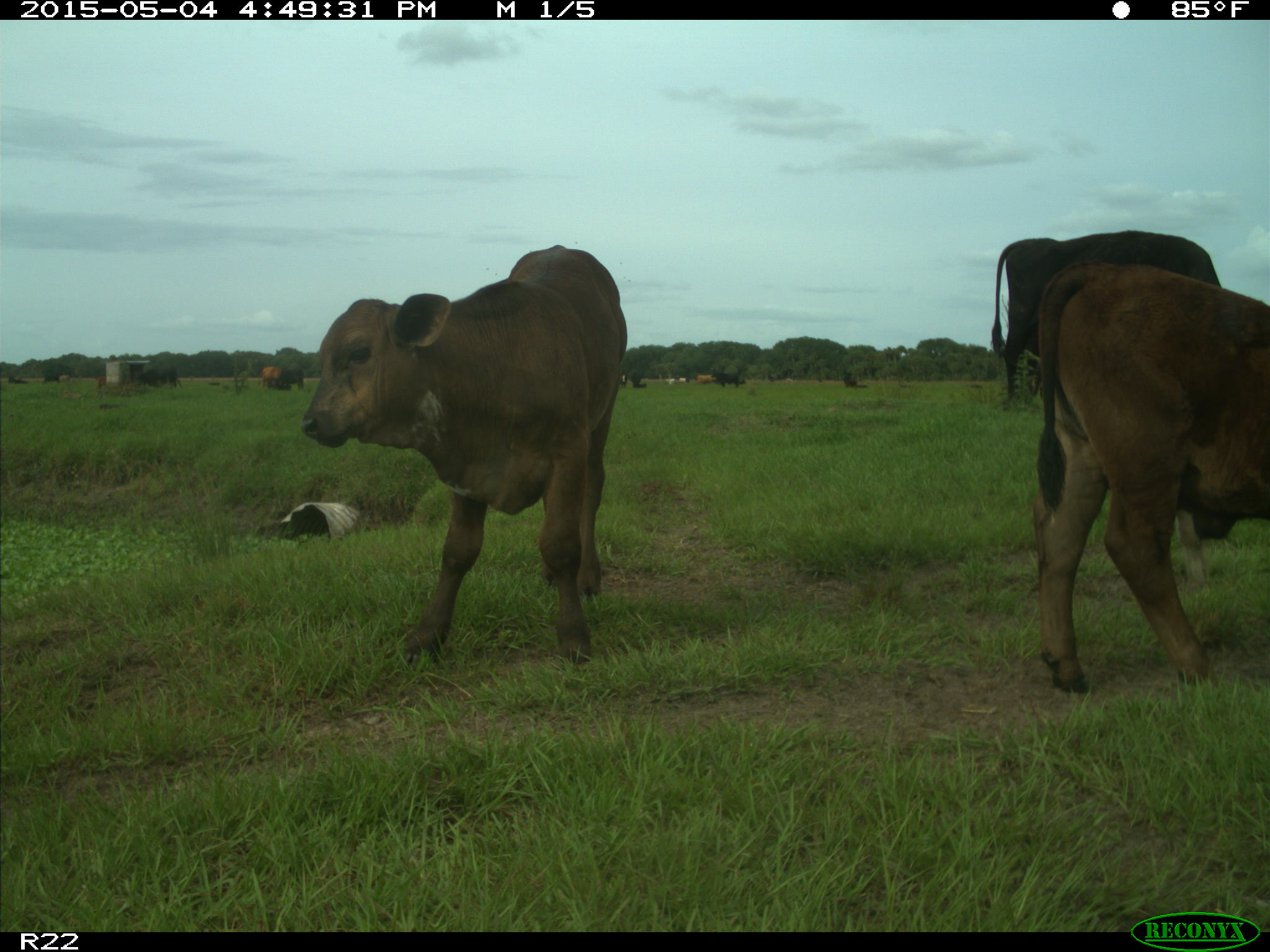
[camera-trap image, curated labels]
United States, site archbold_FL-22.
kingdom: Animalia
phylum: Chordata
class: Mammalia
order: Artiodactyla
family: Bovidae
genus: Bos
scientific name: Bos taurus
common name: domestic cow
Bos taurus (domestic cow).